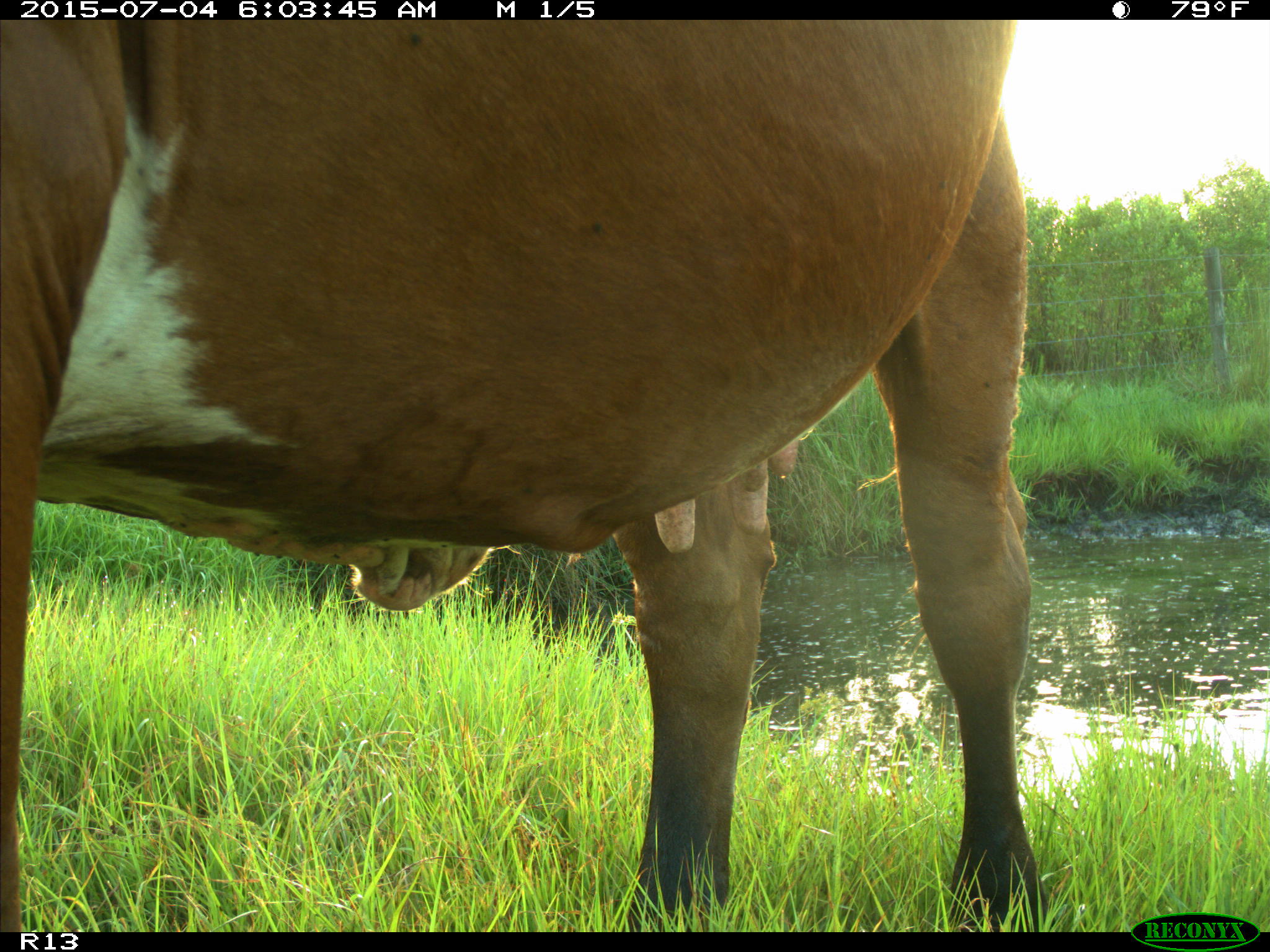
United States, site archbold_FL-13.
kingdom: Animalia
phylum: Chordata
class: Mammalia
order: Artiodactyla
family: Bovidae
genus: Bos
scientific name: Bos taurus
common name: domestic cow